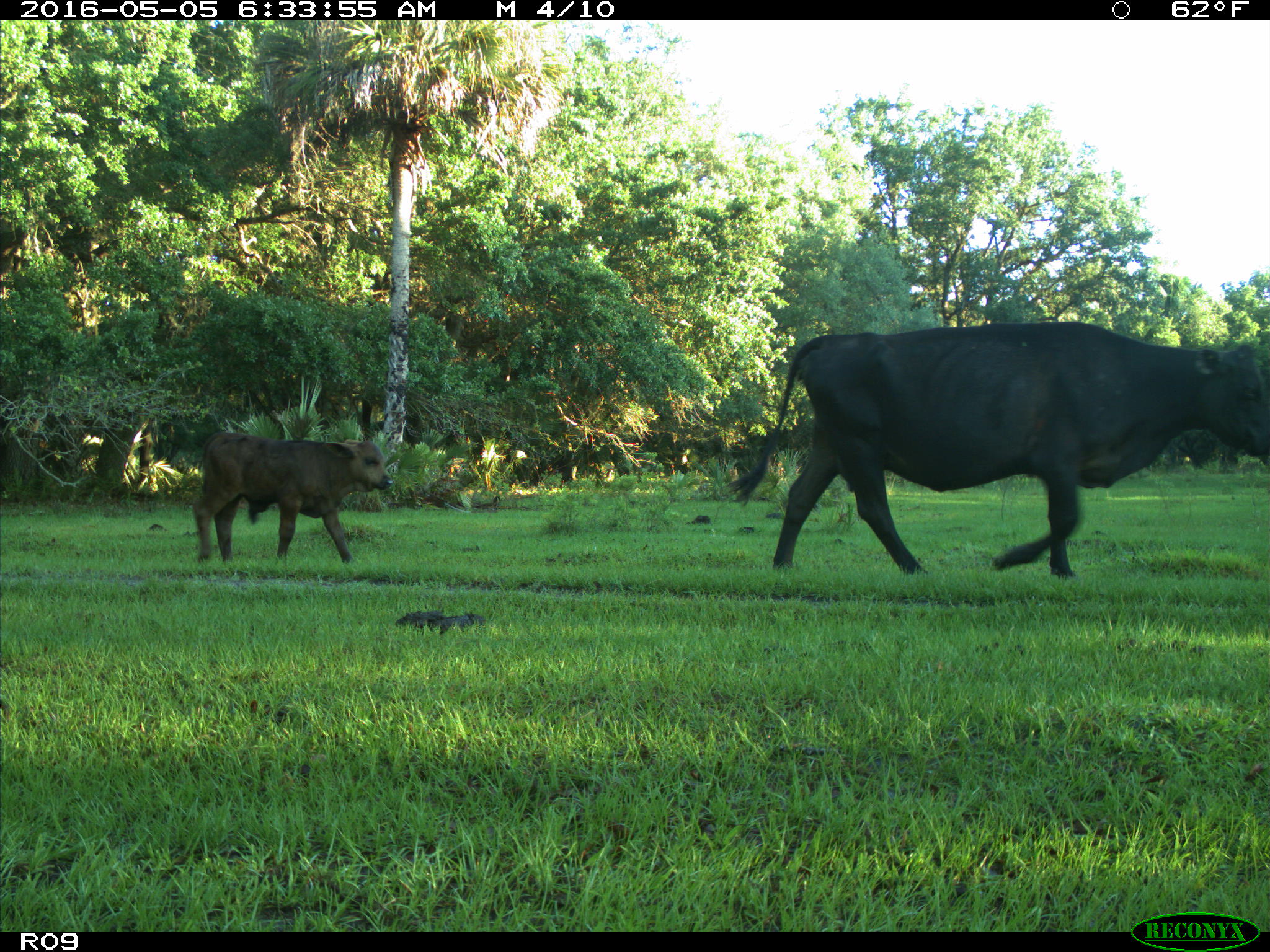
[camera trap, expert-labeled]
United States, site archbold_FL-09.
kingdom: Animalia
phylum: Chordata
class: Mammalia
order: Artiodactyla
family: Bovidae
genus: Bos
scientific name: Bos taurus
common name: domestic cow